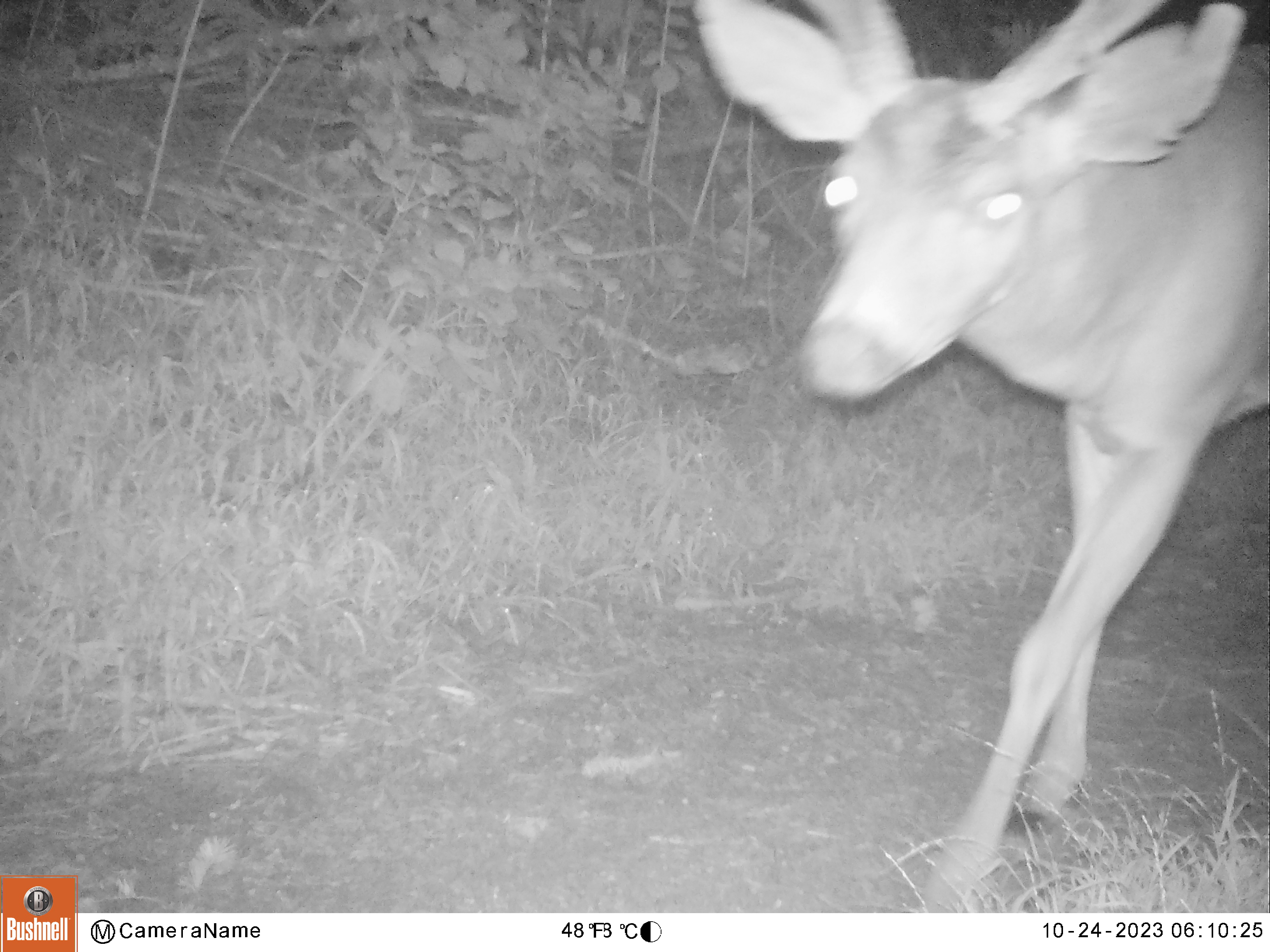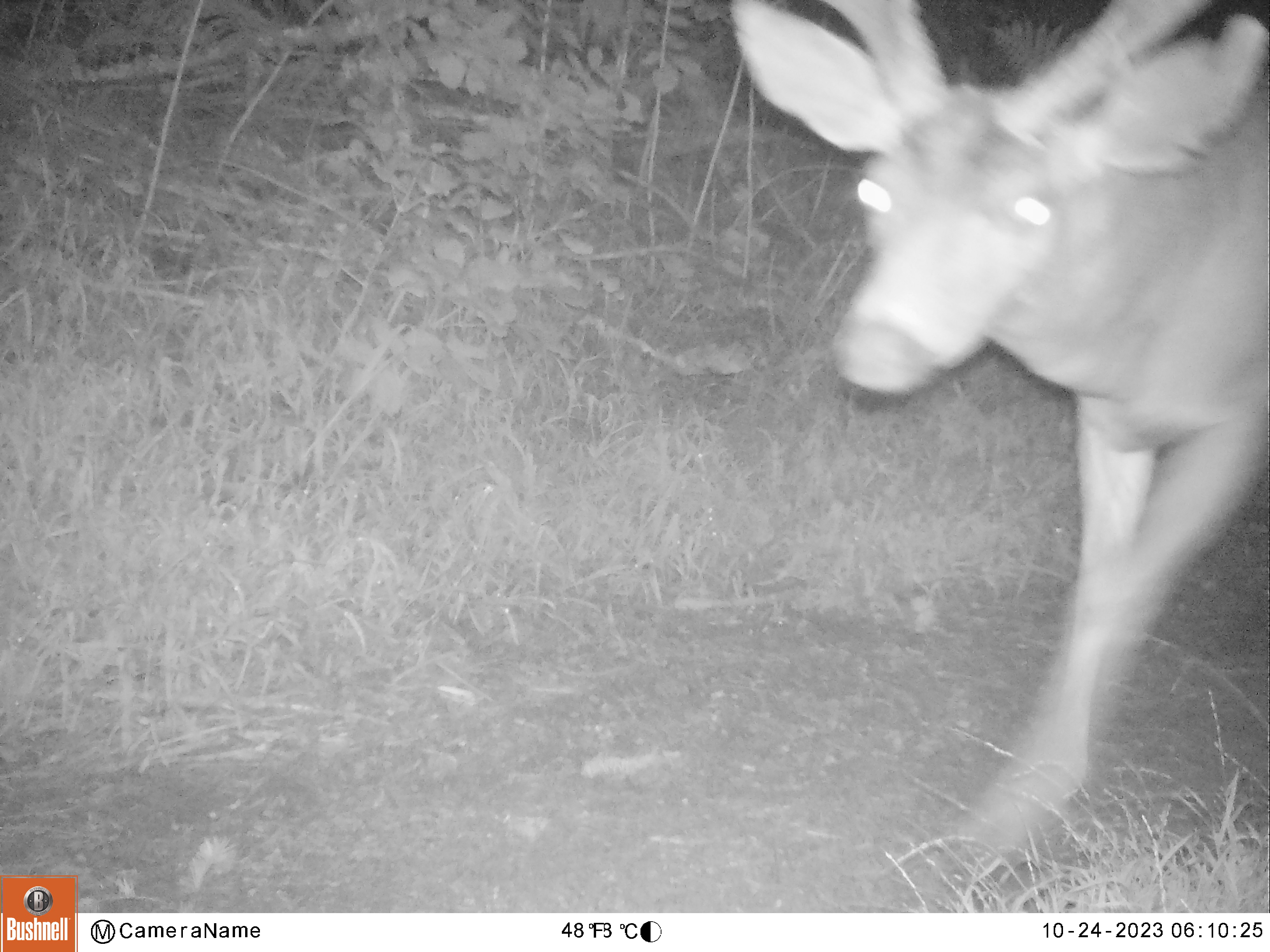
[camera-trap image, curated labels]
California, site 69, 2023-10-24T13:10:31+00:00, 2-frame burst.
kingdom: Animalia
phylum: Chordata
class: Mammalia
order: Artiodactyla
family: Cervidae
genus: Odocoileus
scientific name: Odocoileus hemionus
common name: mule deer